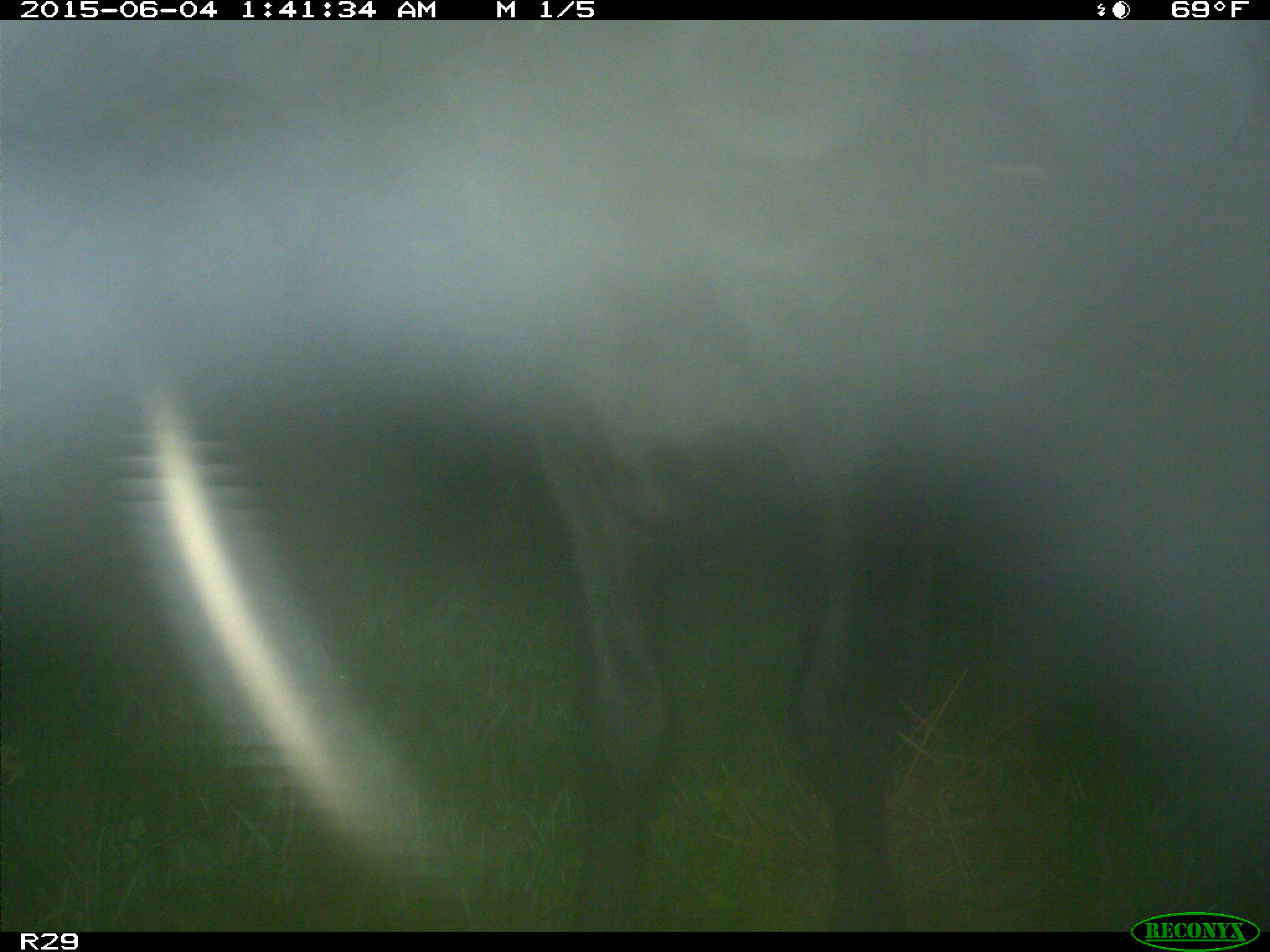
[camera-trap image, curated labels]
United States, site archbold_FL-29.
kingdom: Animalia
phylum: Chordata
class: Mammalia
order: Artiodactyla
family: Bovidae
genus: Bos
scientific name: Bos taurus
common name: domestic cow